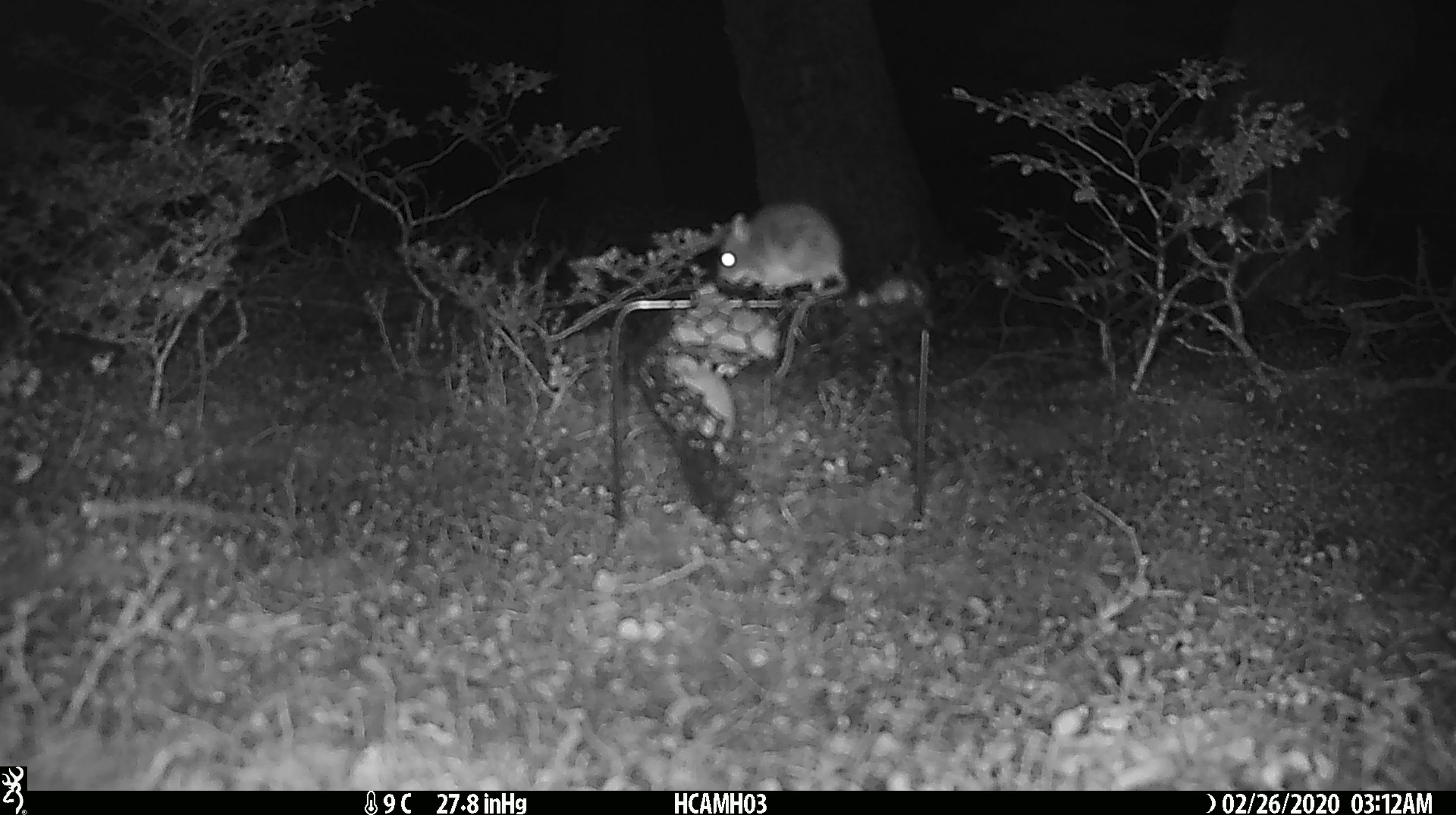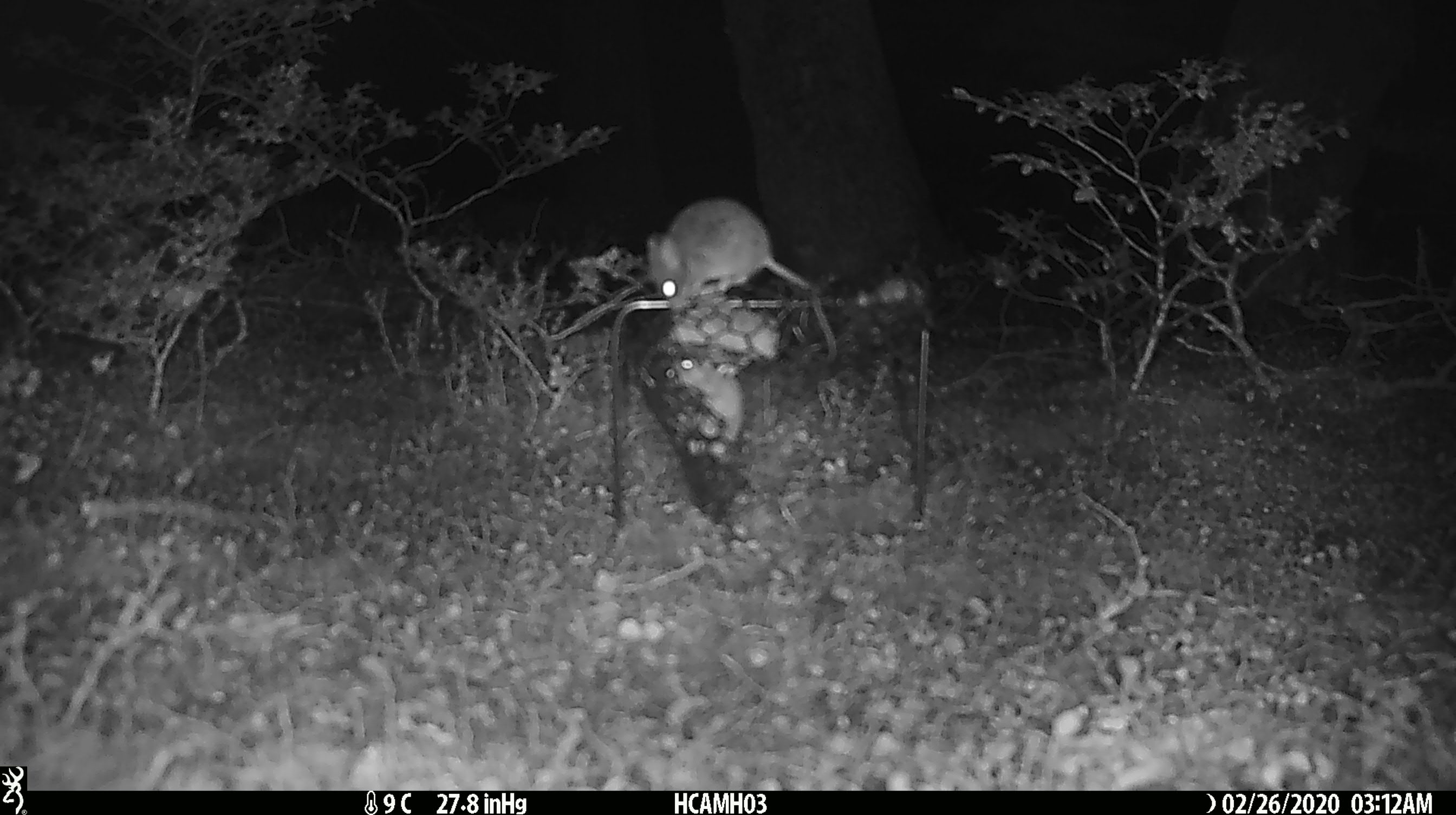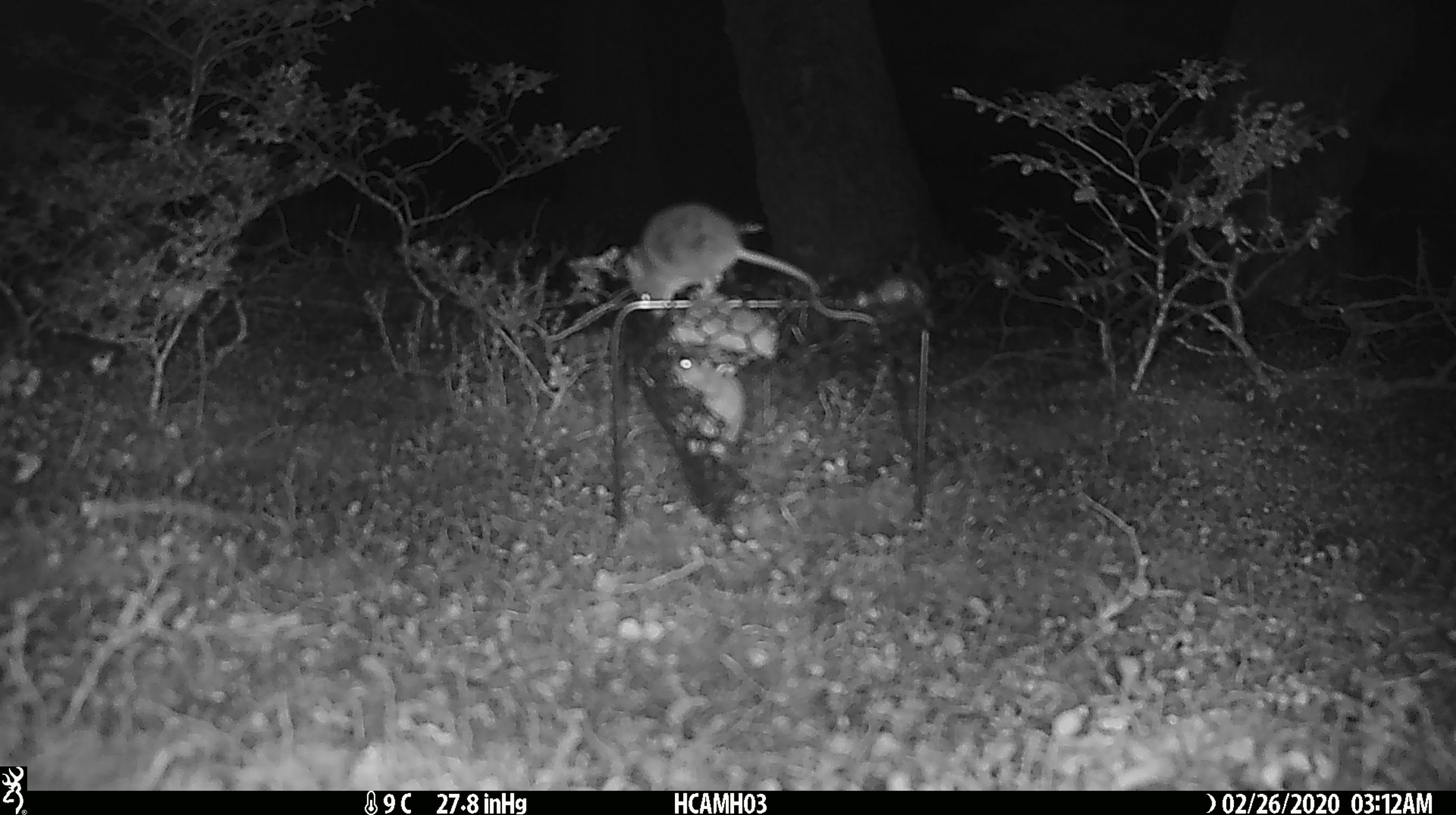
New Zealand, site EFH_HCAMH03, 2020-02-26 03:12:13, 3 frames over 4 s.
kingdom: Animalia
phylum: Chordata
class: Mammalia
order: Rodentia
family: Muridae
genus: Mus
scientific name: Mus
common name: mouse